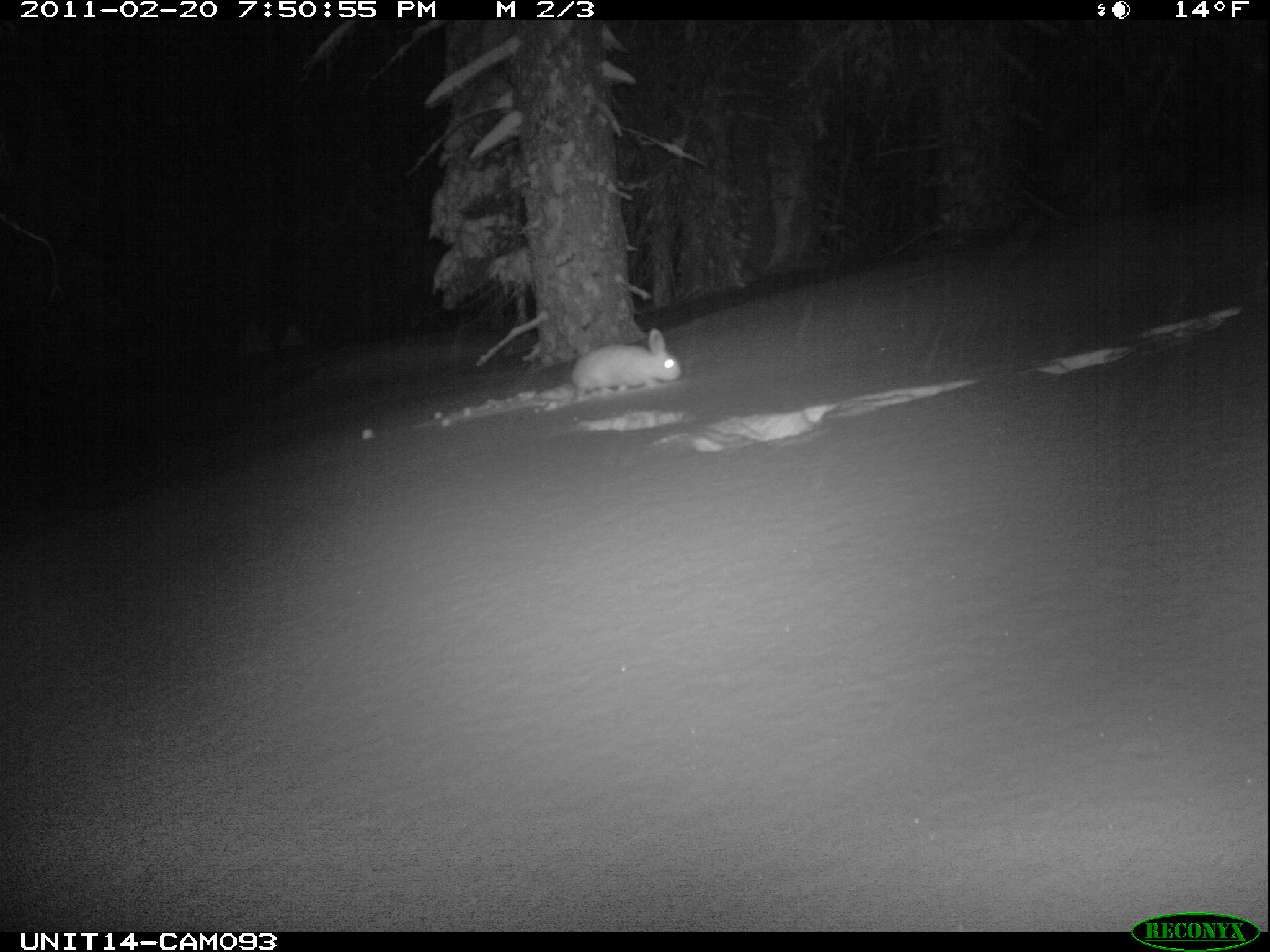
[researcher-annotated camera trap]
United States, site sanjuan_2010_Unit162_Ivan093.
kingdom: Animalia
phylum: Chordata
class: Mammalia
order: Lagomorpha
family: Leporidae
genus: Lepus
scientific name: Lepus americanus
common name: snowshoe hare